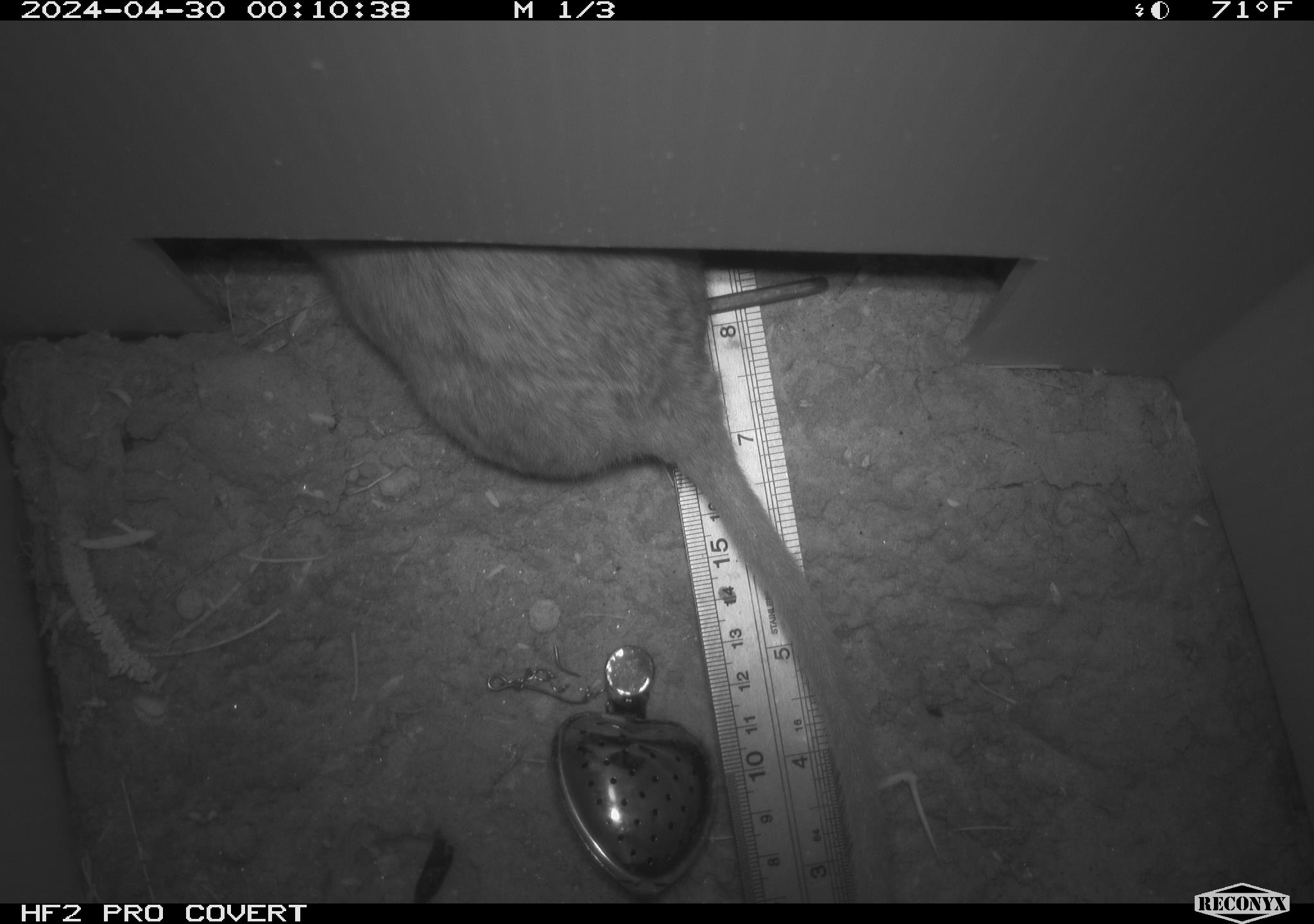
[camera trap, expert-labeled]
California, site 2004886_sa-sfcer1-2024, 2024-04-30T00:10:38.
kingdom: Animalia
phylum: Chordata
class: Mammalia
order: Rodentia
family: Cricetidae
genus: Neotoma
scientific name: Neotoma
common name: pack rat or woodrat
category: neotoma species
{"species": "neotoma species (pack rat or woodrat) (Neotoma)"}